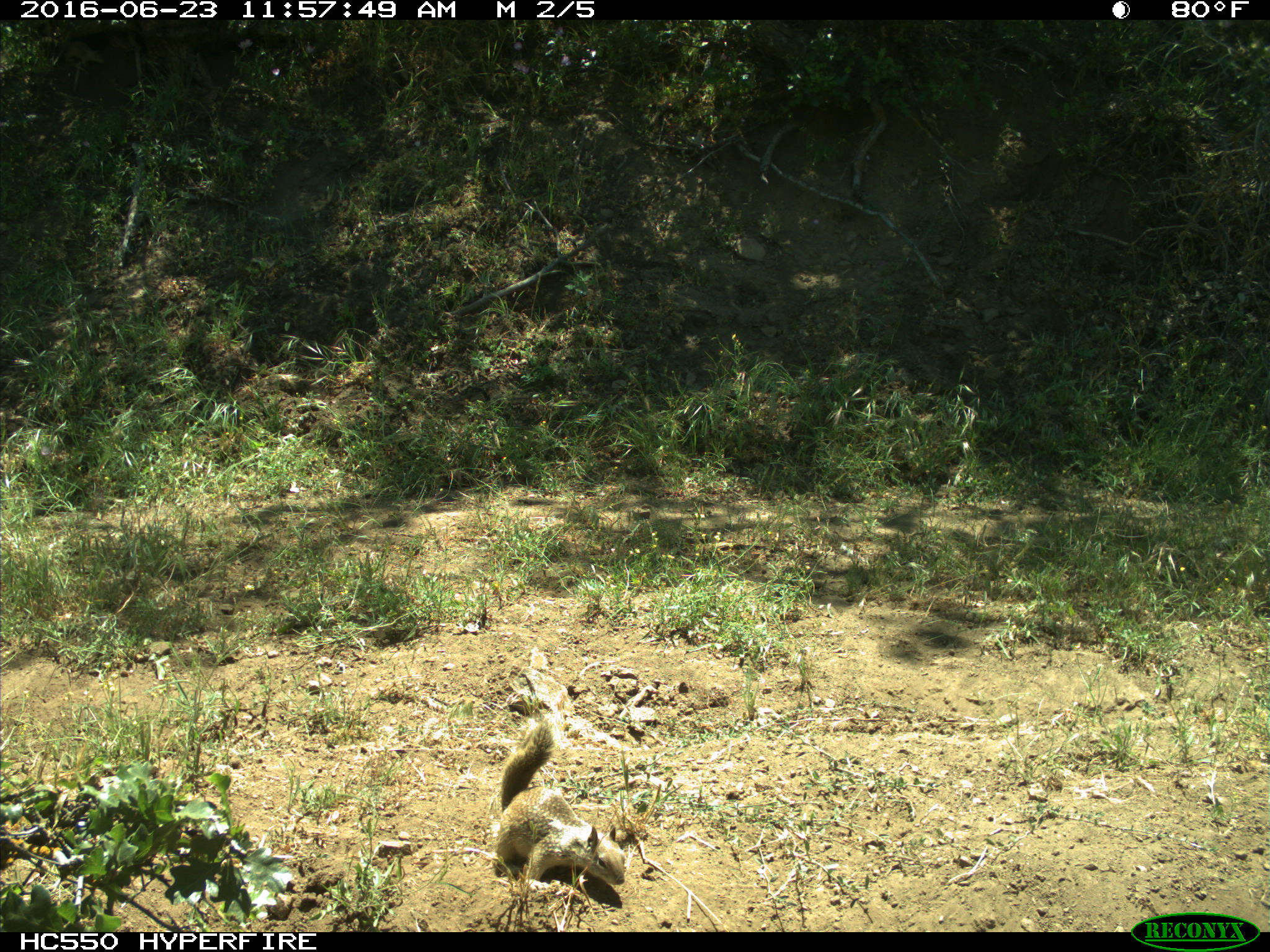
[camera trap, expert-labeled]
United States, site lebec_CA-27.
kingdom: Animalia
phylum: Chordata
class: Mammalia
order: Rodentia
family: Sciuridae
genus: Otospermophilus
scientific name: Otospermophilus beecheyi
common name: california ground squirrel